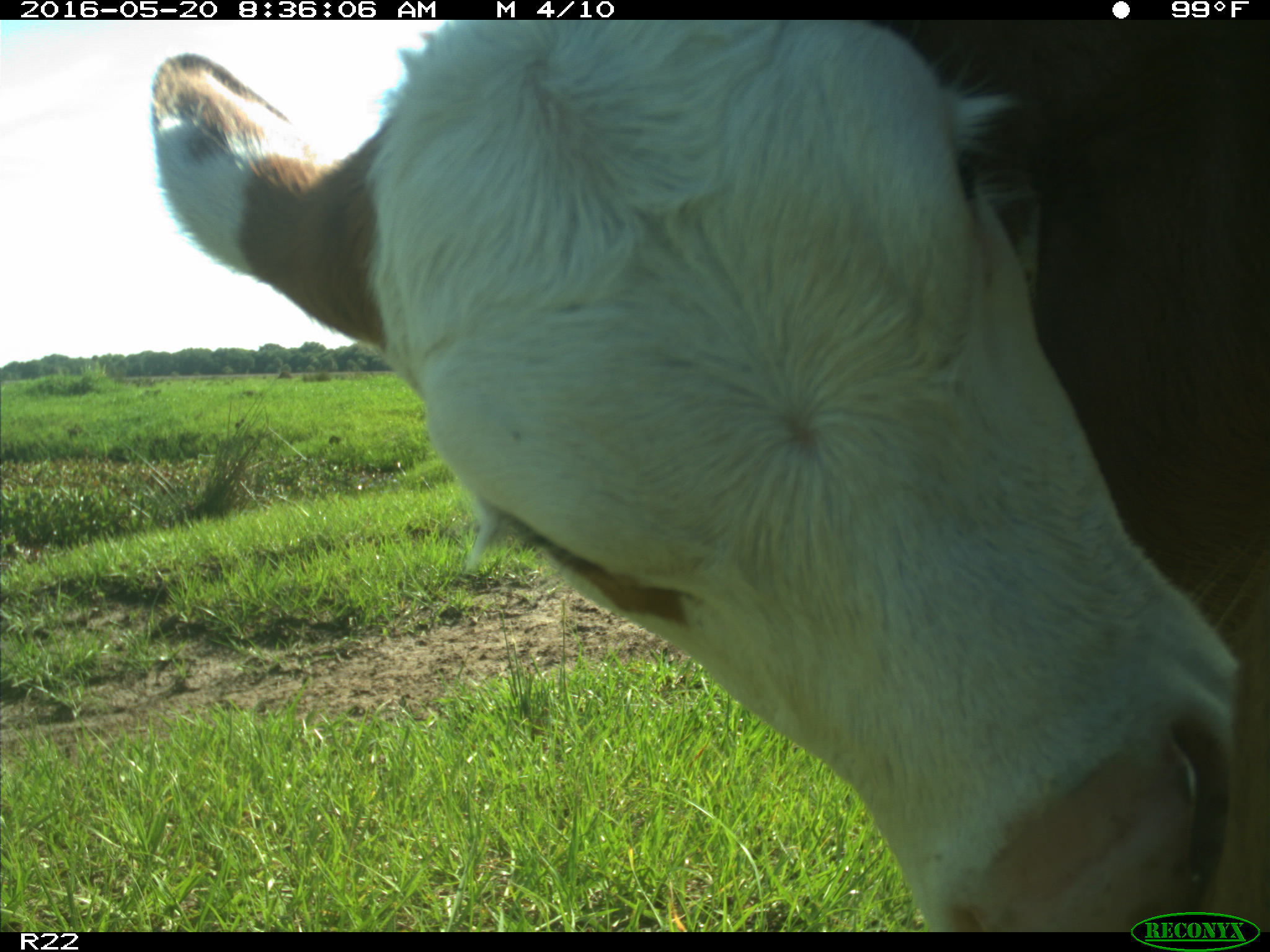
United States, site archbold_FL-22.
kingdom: Animalia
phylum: Chordata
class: Mammalia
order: Artiodactyla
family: Bovidae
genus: Bos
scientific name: Bos taurus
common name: domestic cow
Bos taurus (domestic cow).